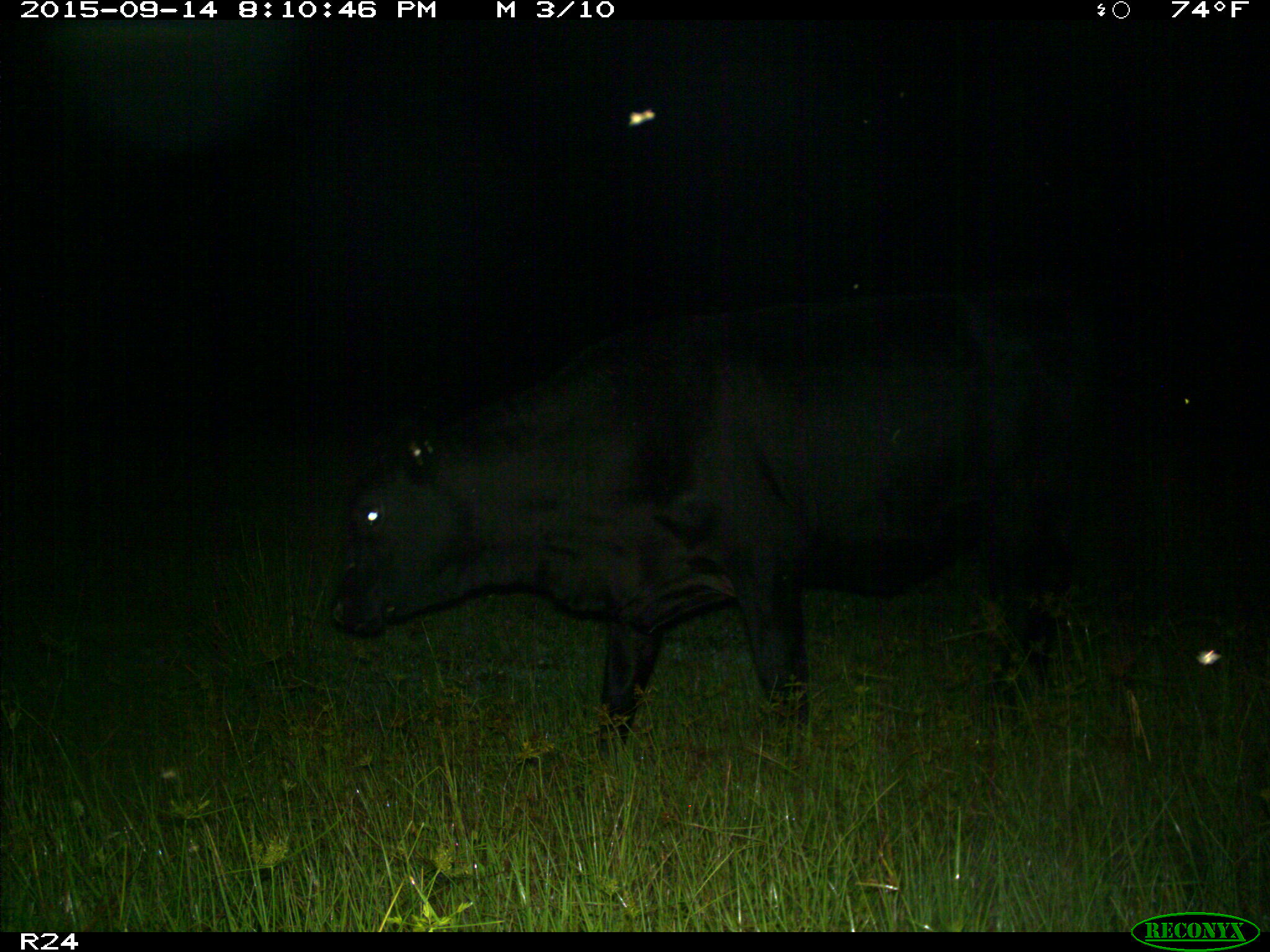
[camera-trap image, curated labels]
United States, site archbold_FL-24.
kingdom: Animalia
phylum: Chordata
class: Mammalia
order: Artiodactyla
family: Bovidae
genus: Bos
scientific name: Bos taurus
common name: domestic cow